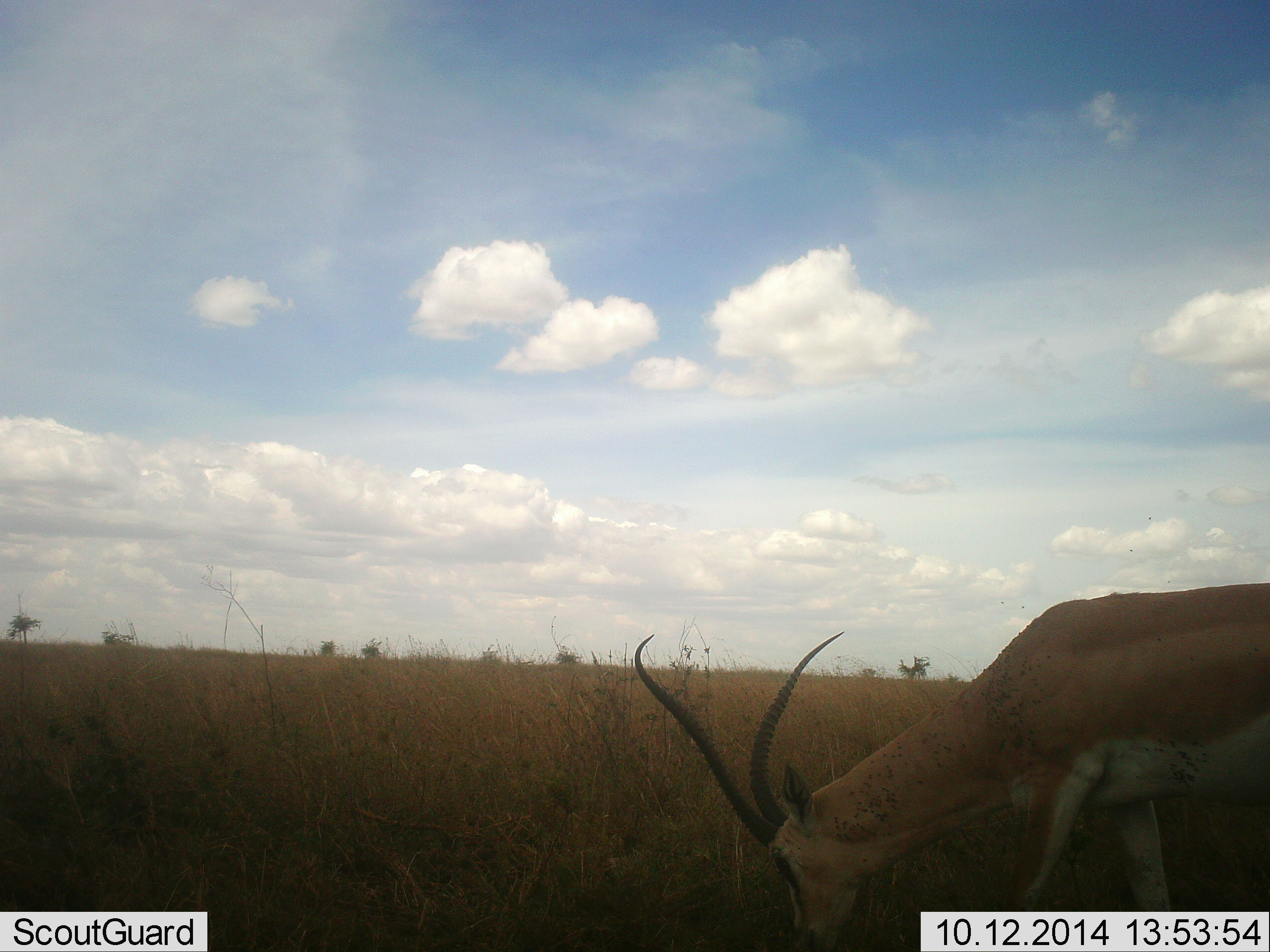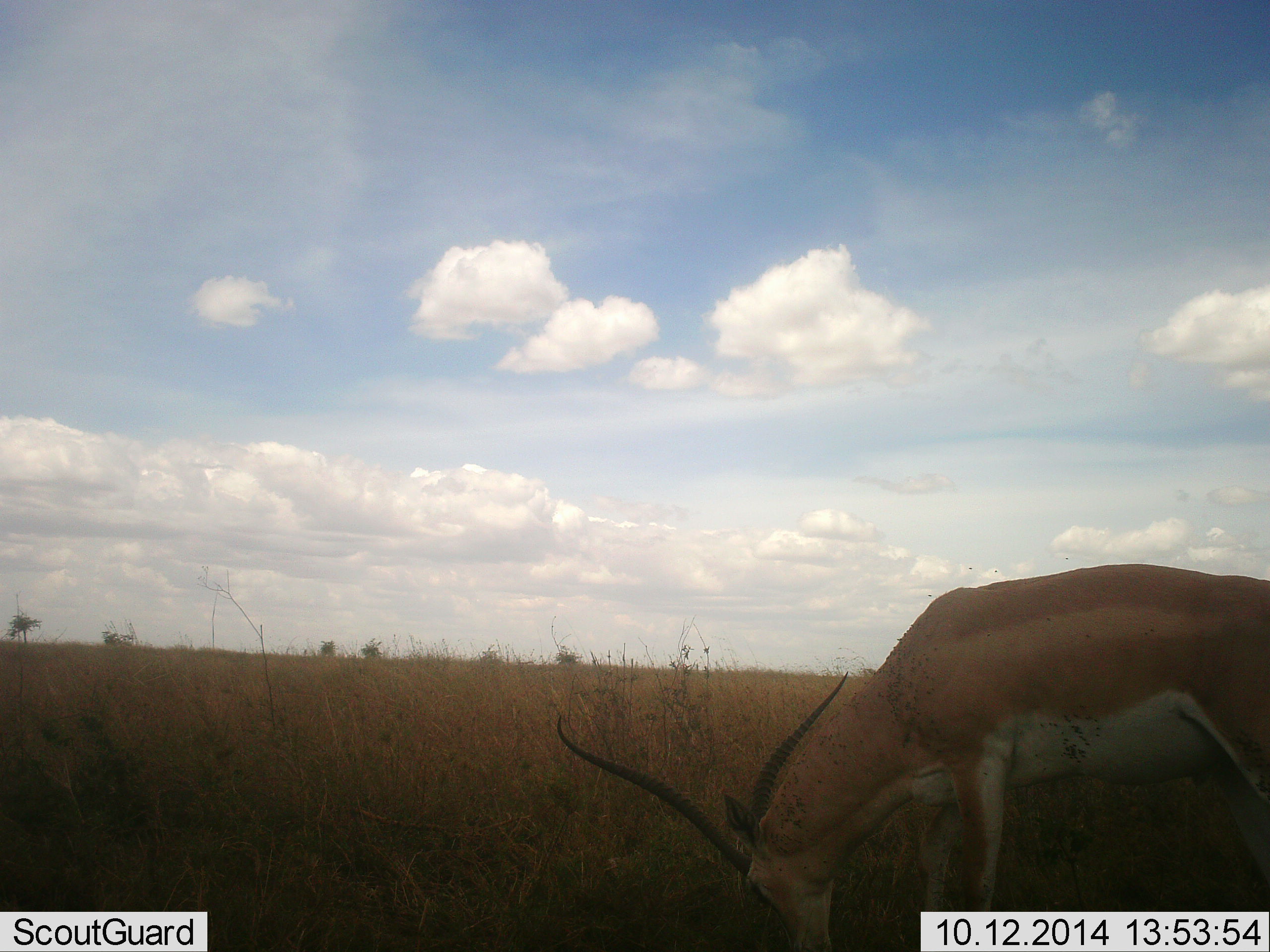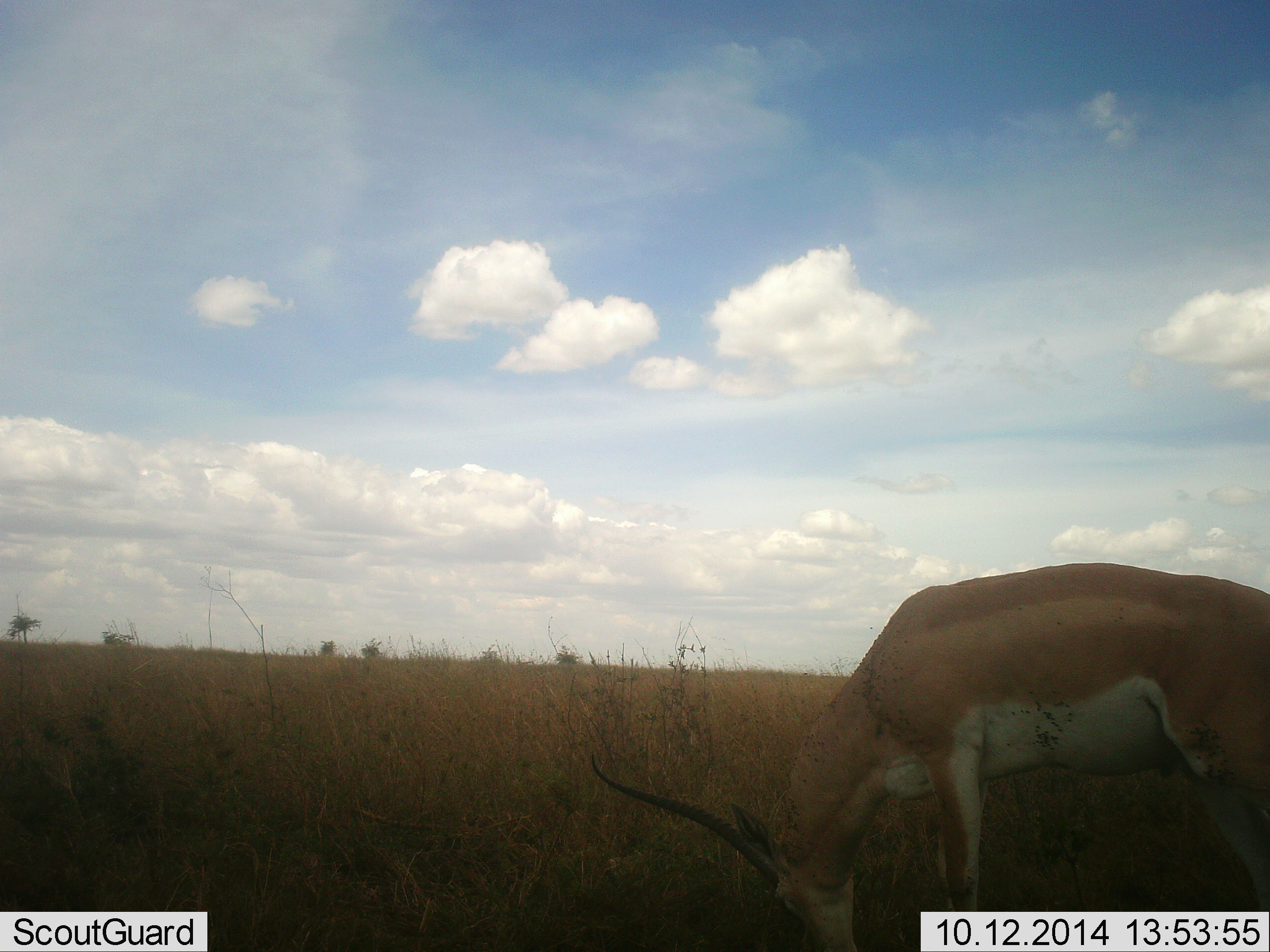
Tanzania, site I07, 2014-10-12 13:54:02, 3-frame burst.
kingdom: Animalia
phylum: Chordata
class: Mammalia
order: Artiodactyla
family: Bovidae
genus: Nanger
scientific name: Nanger granti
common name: grant's gazelle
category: gazellegrants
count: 1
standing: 0%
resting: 0%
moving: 0%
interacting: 0%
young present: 0%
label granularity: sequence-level